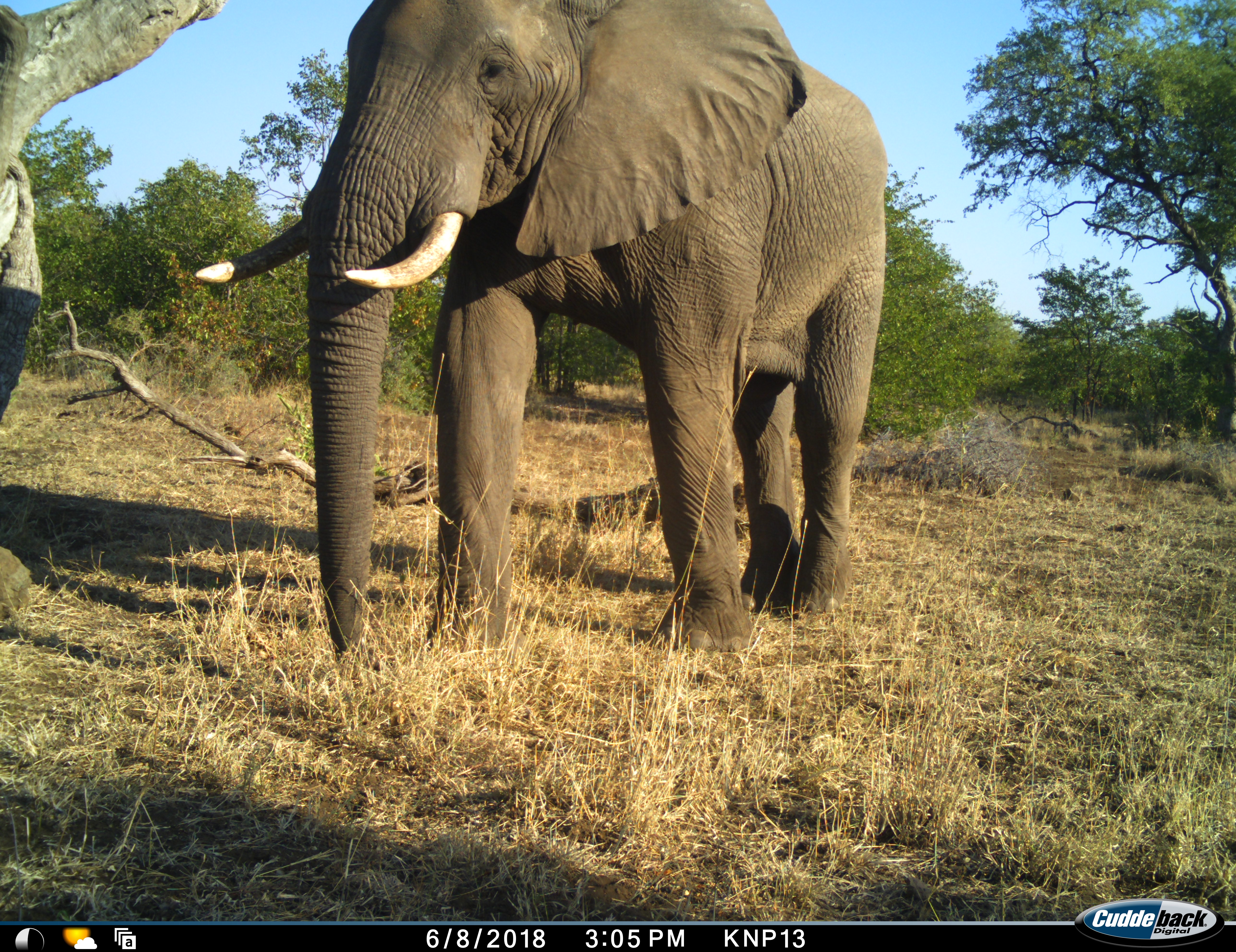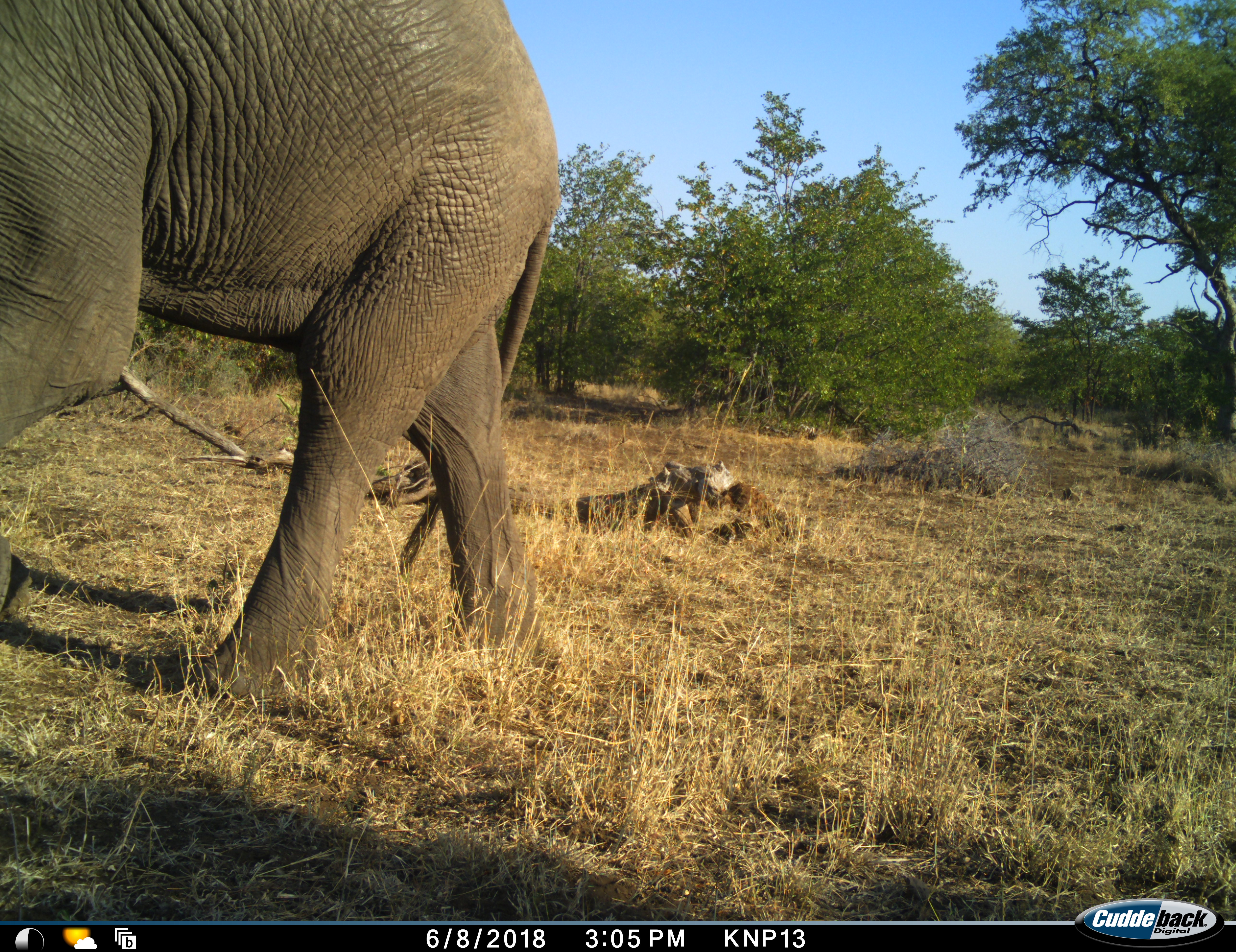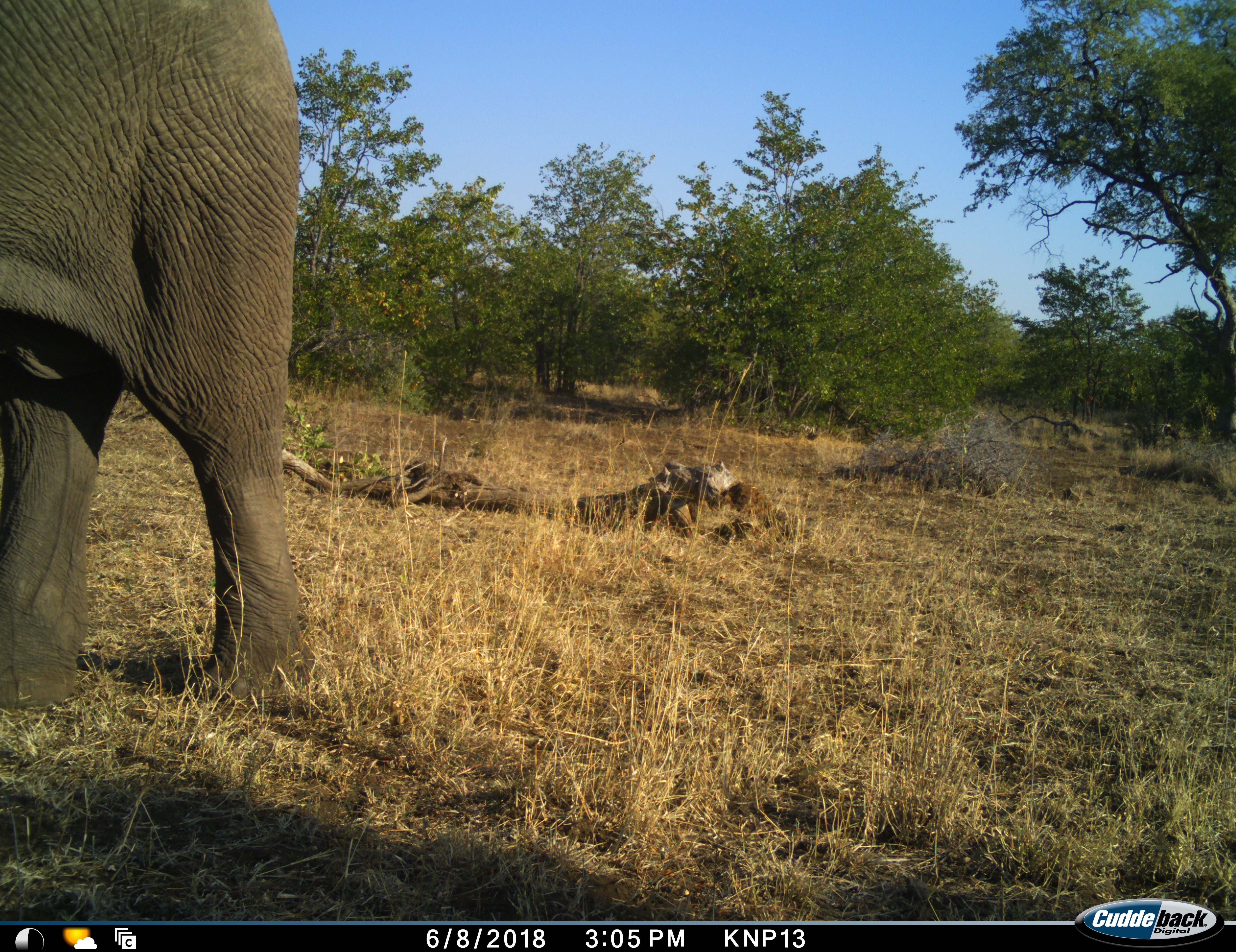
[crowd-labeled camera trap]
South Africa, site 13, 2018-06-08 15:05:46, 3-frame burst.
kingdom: Animalia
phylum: Chordata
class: Mammalia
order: Proboscidea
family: Elephantidae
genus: Loxodonta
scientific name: Loxodonta africana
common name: african bush elephant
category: elephant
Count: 1.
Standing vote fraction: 0%.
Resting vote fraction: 0%.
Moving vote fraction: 100%.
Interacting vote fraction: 0%.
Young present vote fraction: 0%.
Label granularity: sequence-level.